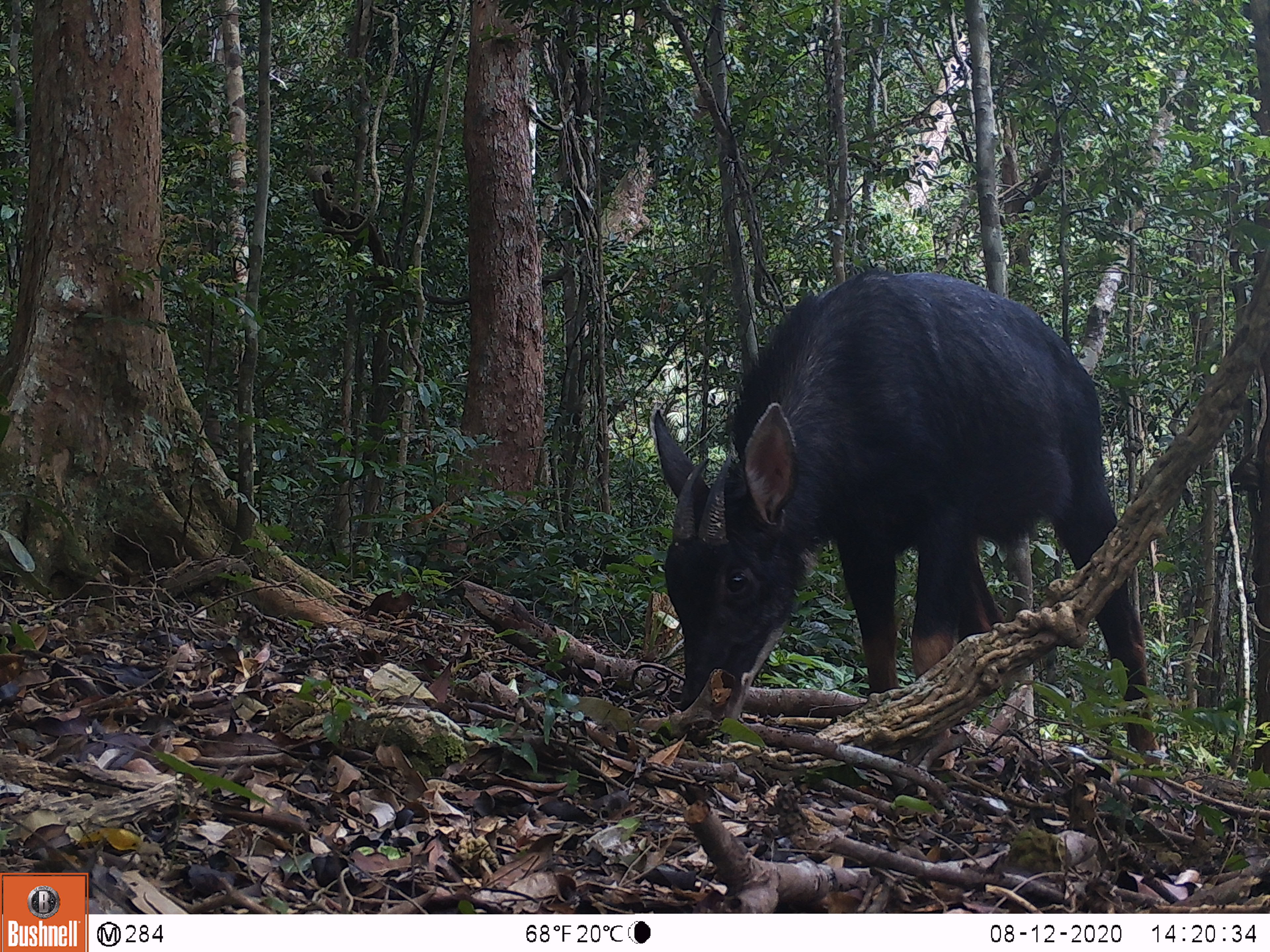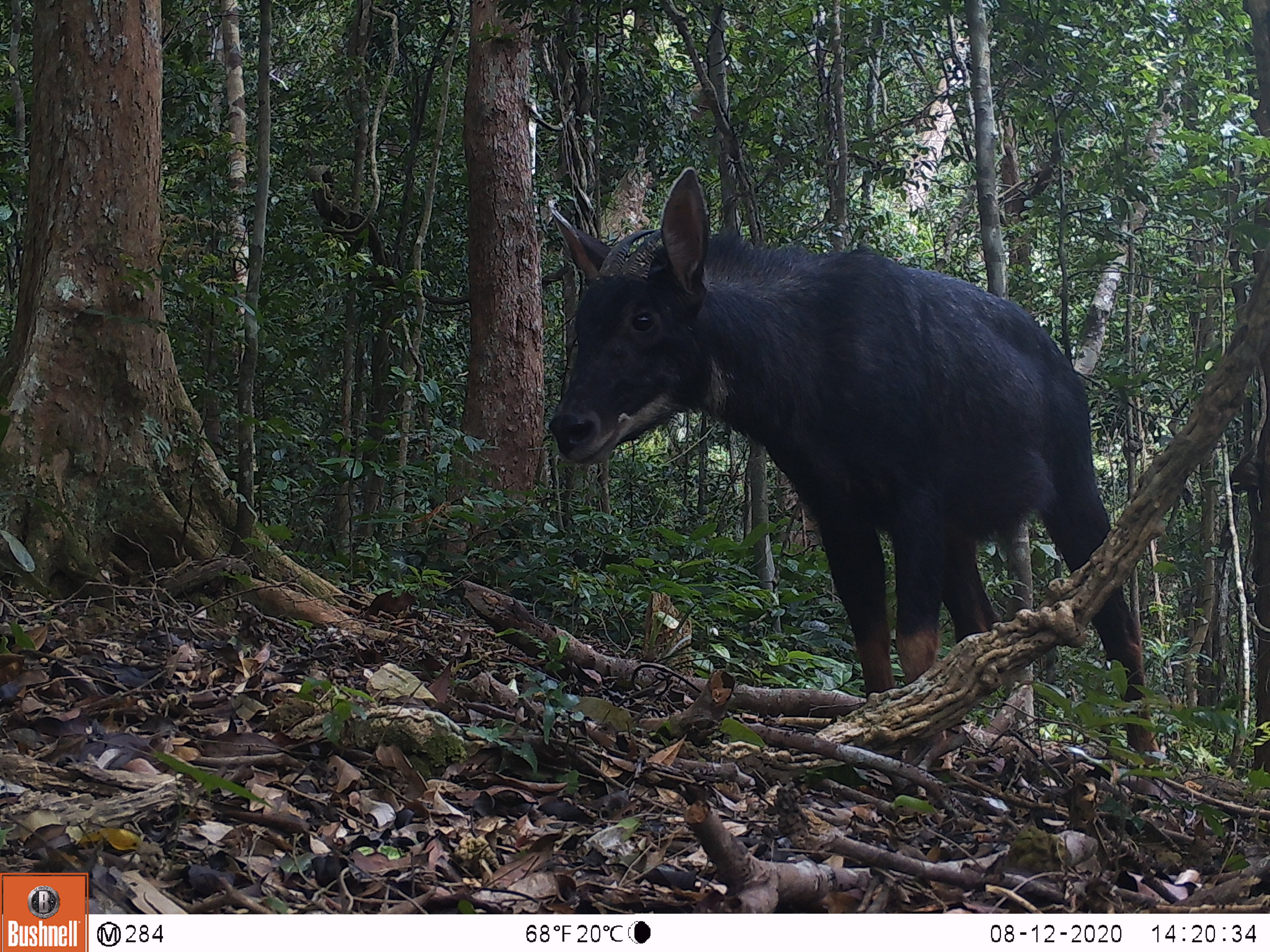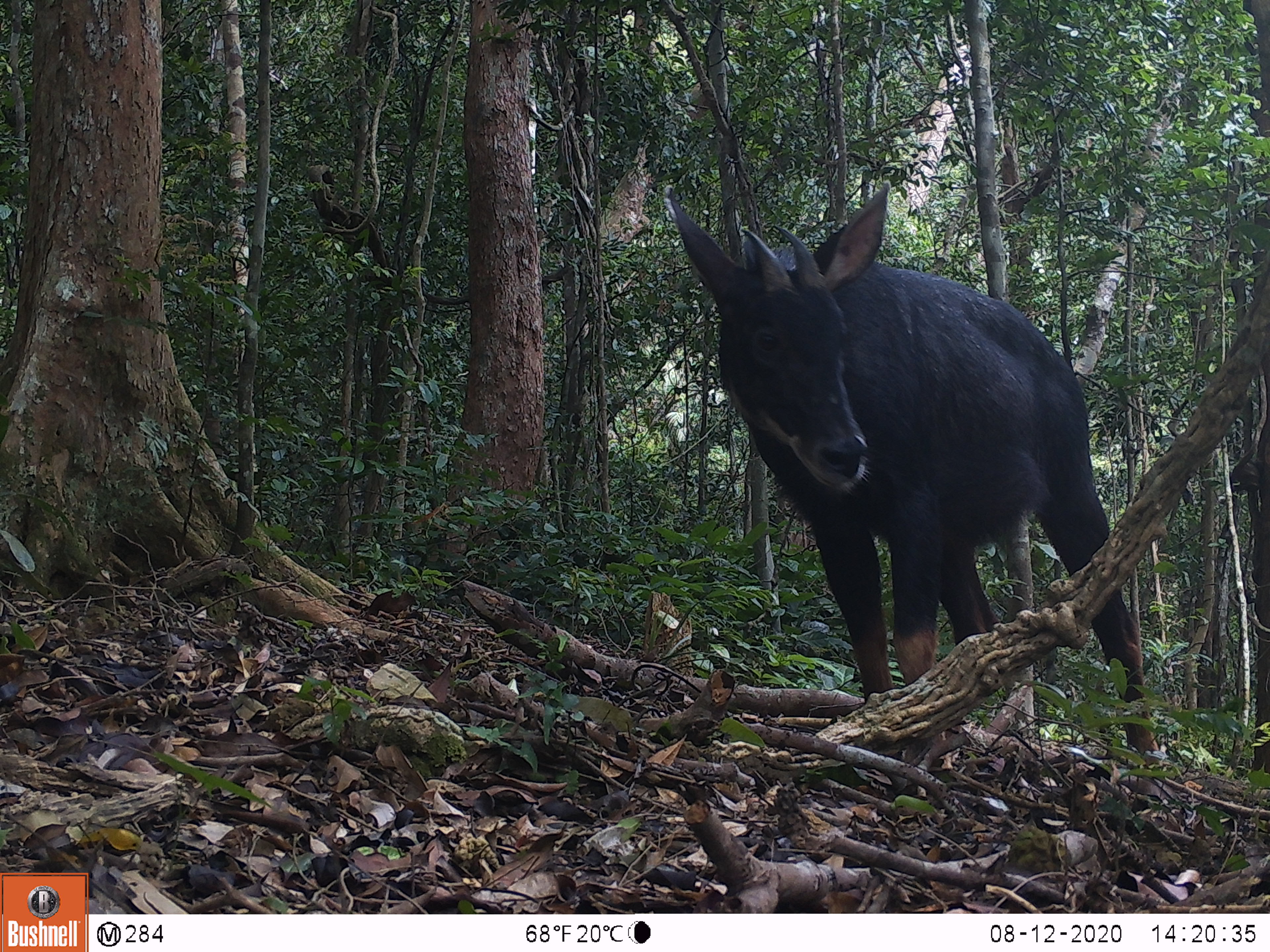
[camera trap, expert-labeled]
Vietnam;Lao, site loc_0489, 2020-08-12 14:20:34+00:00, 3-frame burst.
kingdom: Animalia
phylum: Chordata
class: Mammalia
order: Artiodactyla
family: Bovidae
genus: Capricornis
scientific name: Capricornis sumatraensis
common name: chinese serow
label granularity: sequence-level